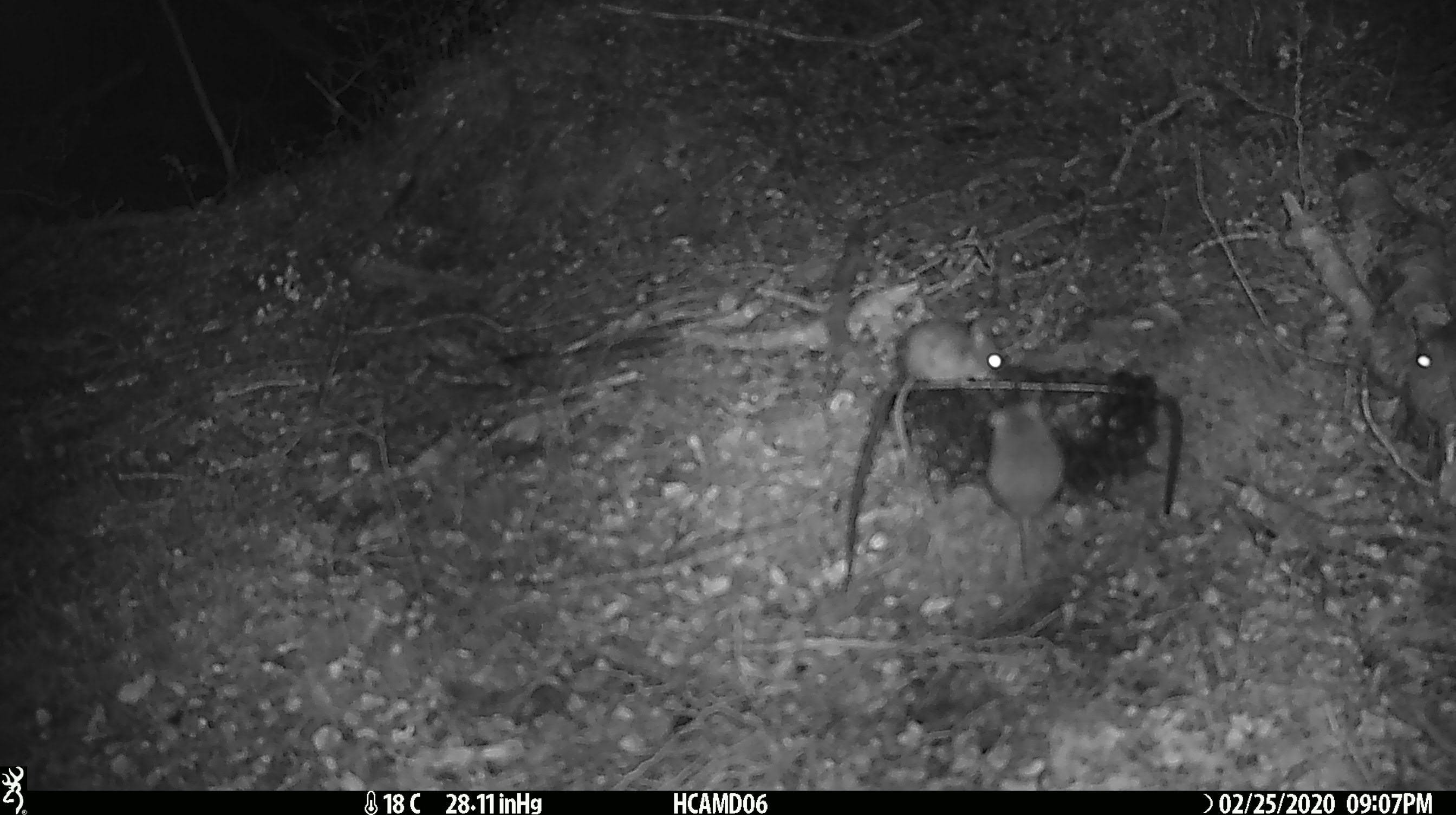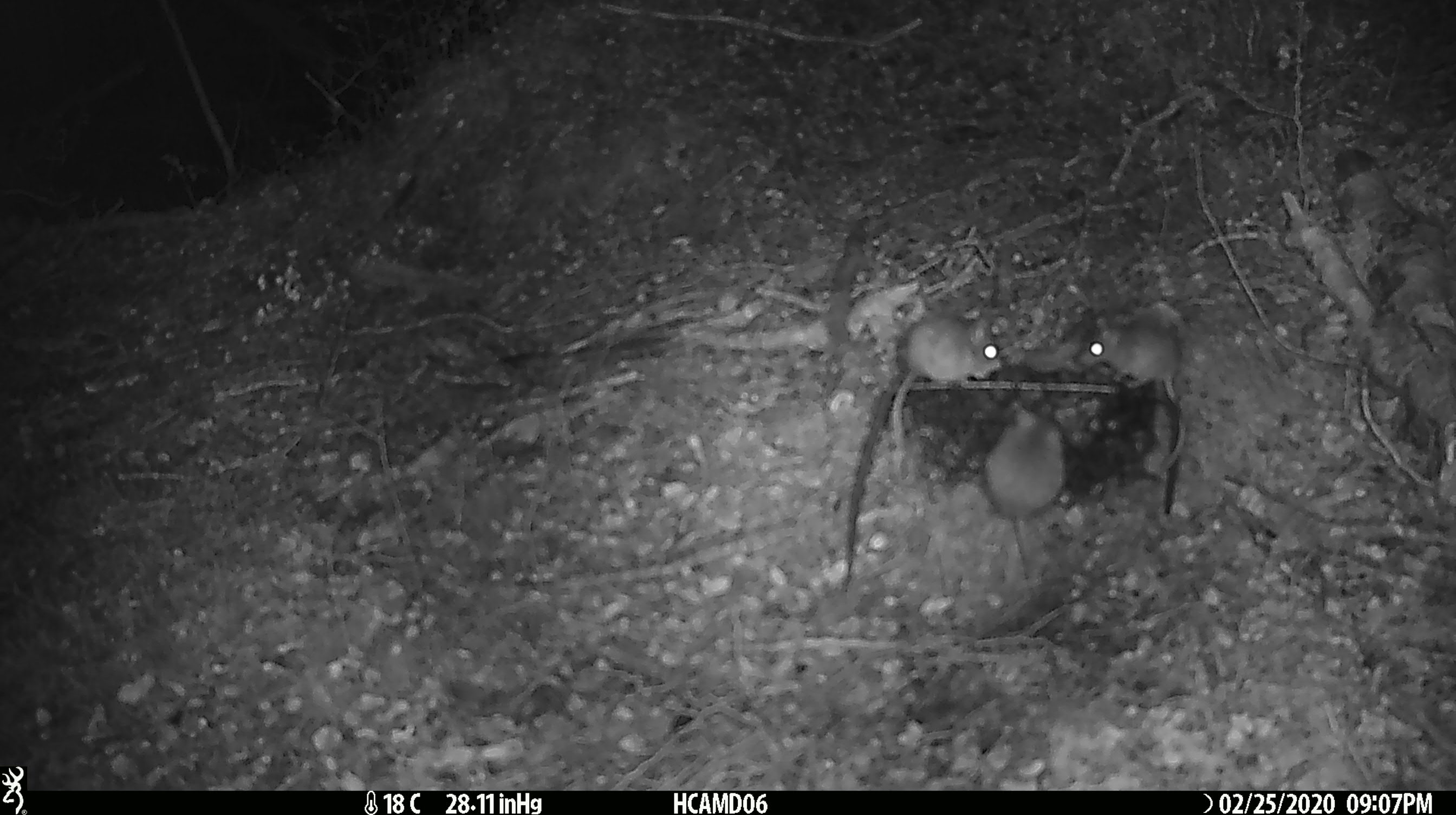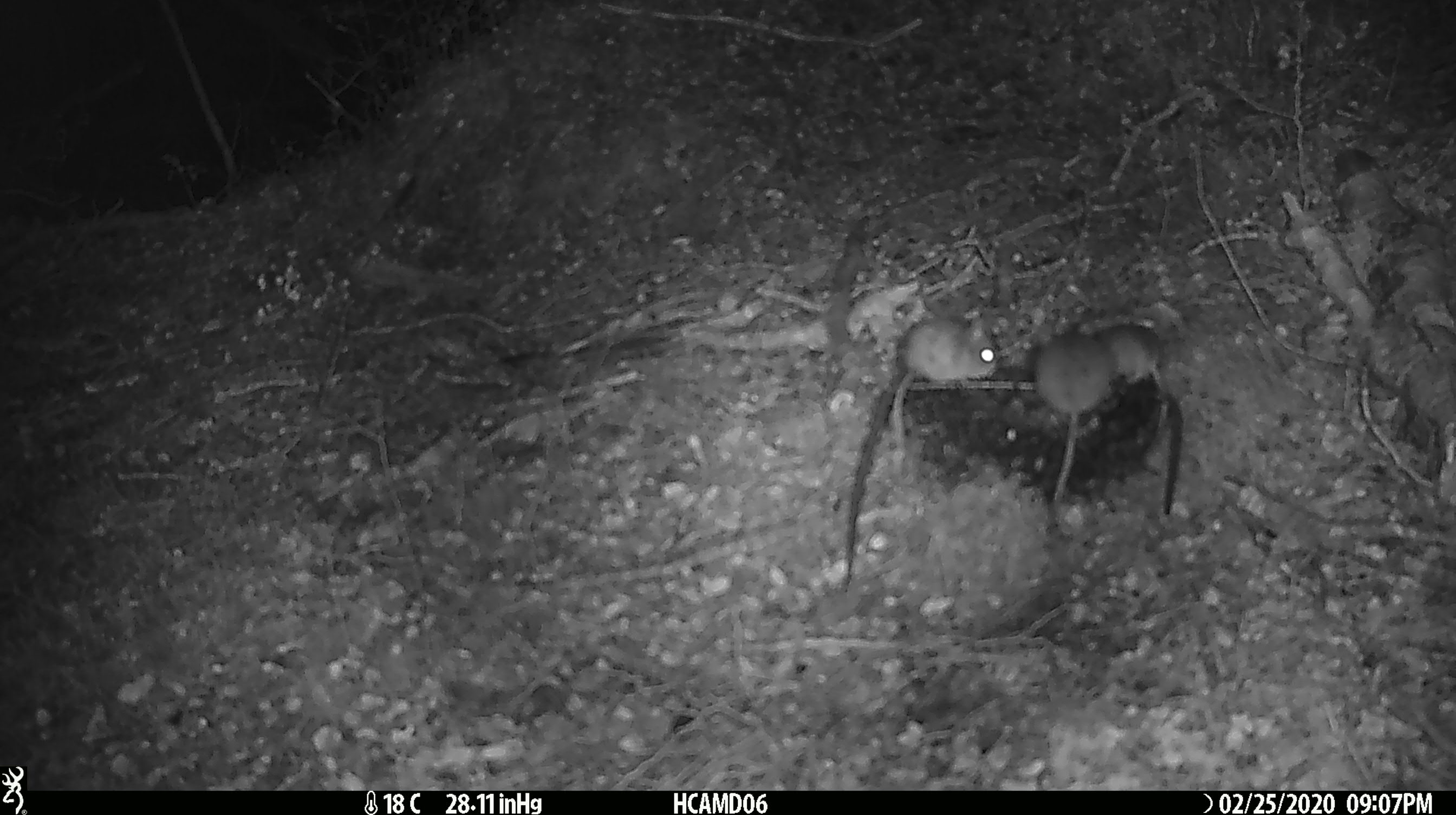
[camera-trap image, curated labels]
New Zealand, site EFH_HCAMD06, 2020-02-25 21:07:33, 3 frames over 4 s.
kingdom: Animalia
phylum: Chordata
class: Mammalia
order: Rodentia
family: Muridae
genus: Mus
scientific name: Mus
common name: mouse